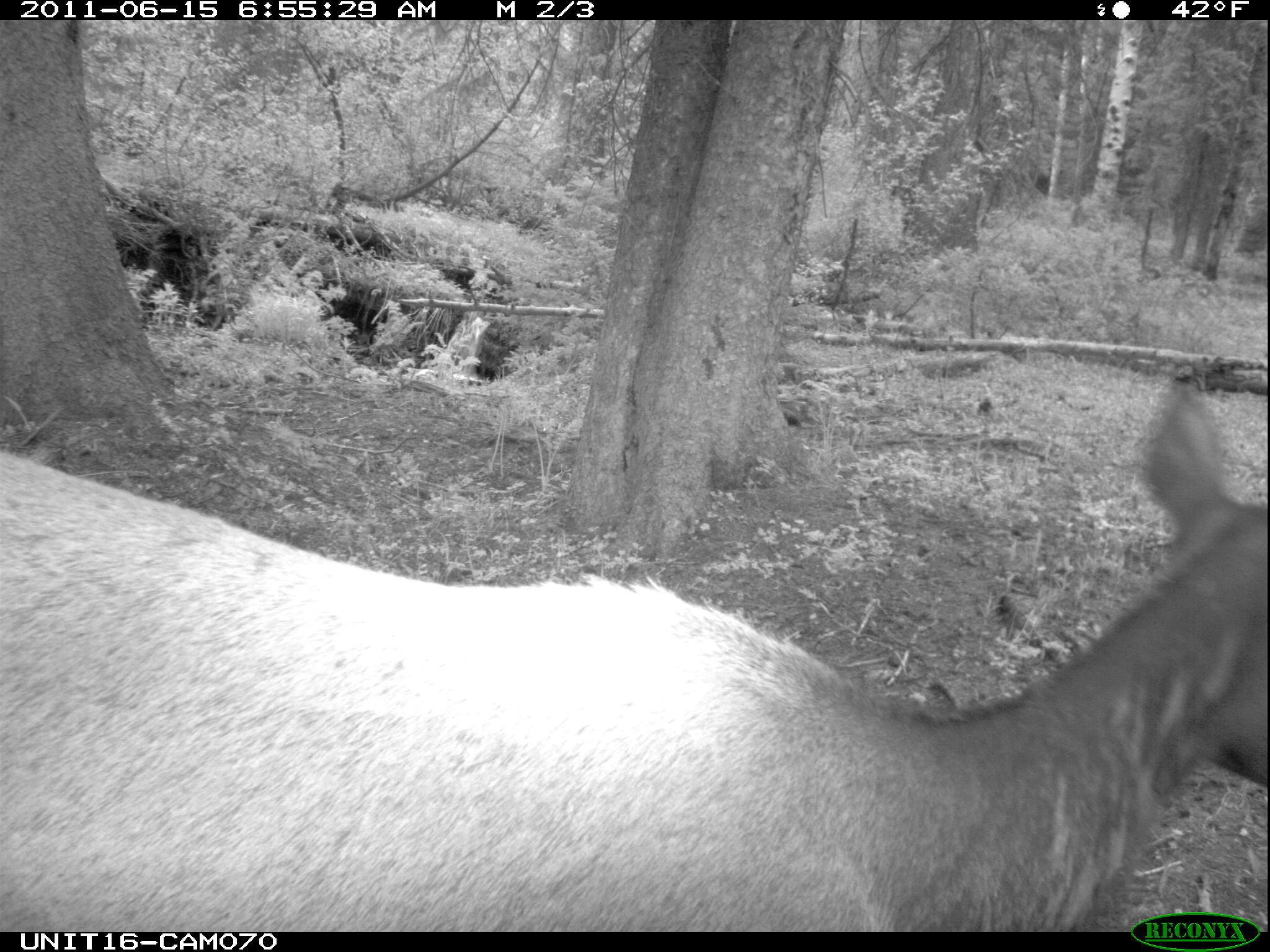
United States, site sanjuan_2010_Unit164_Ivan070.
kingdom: Animalia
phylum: Chordata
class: Mammalia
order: Artiodactyla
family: Cervidae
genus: Cervus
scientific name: Cervus elaphus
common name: red deer